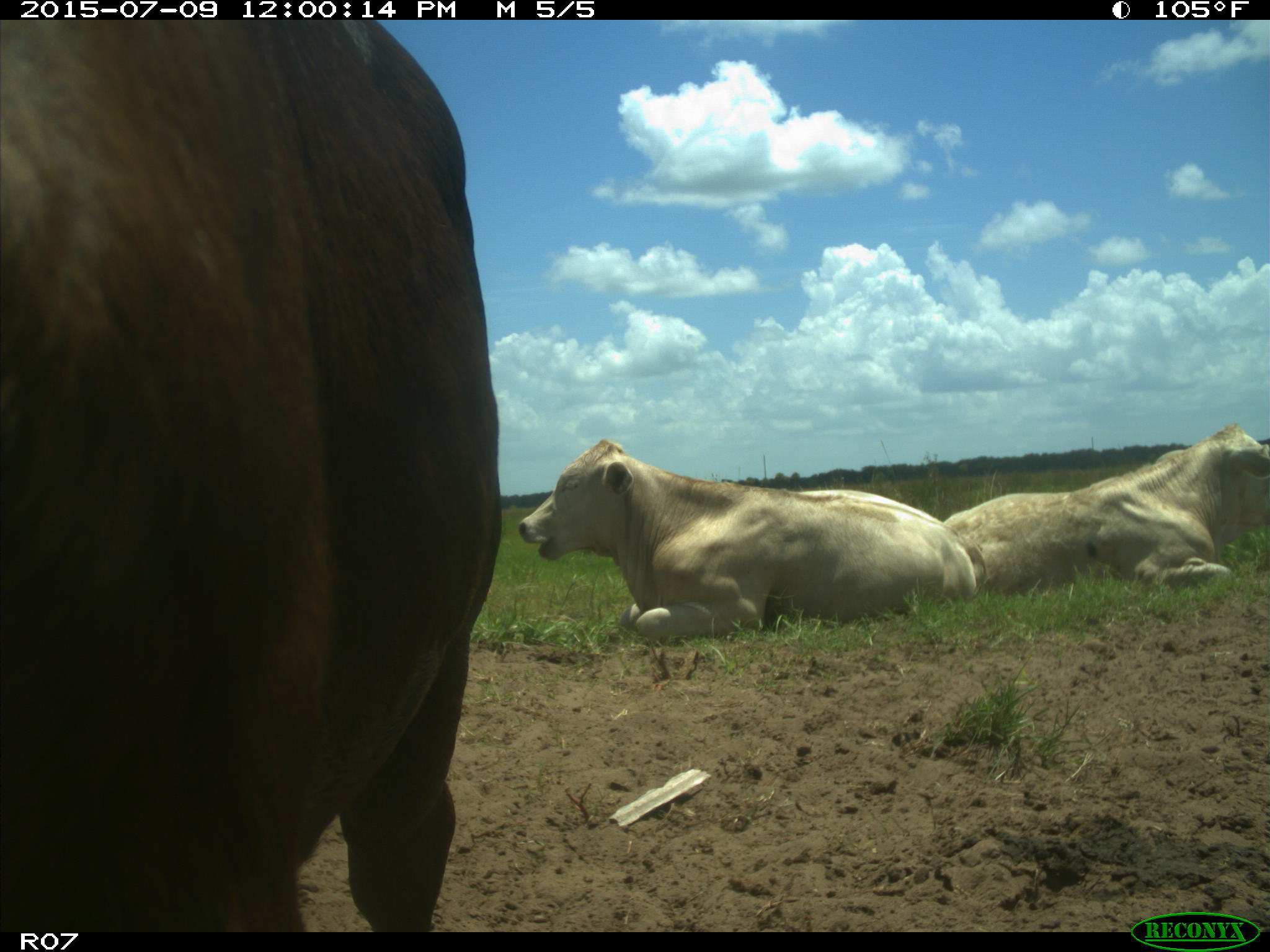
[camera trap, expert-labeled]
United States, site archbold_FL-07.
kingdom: Animalia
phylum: Chordata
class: Mammalia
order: Artiodactyla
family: Bovidae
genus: Bos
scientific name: Bos taurus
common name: domestic cow